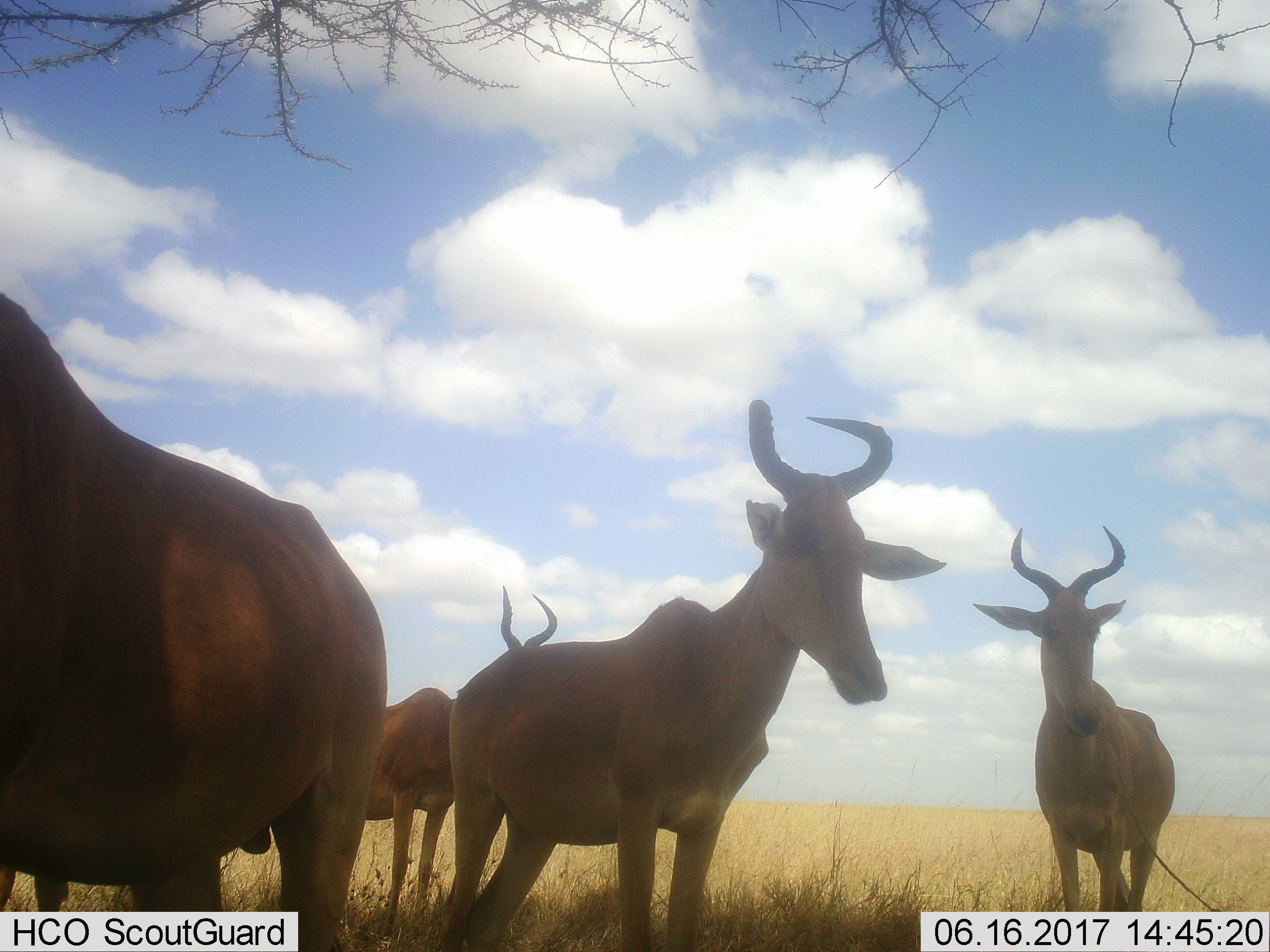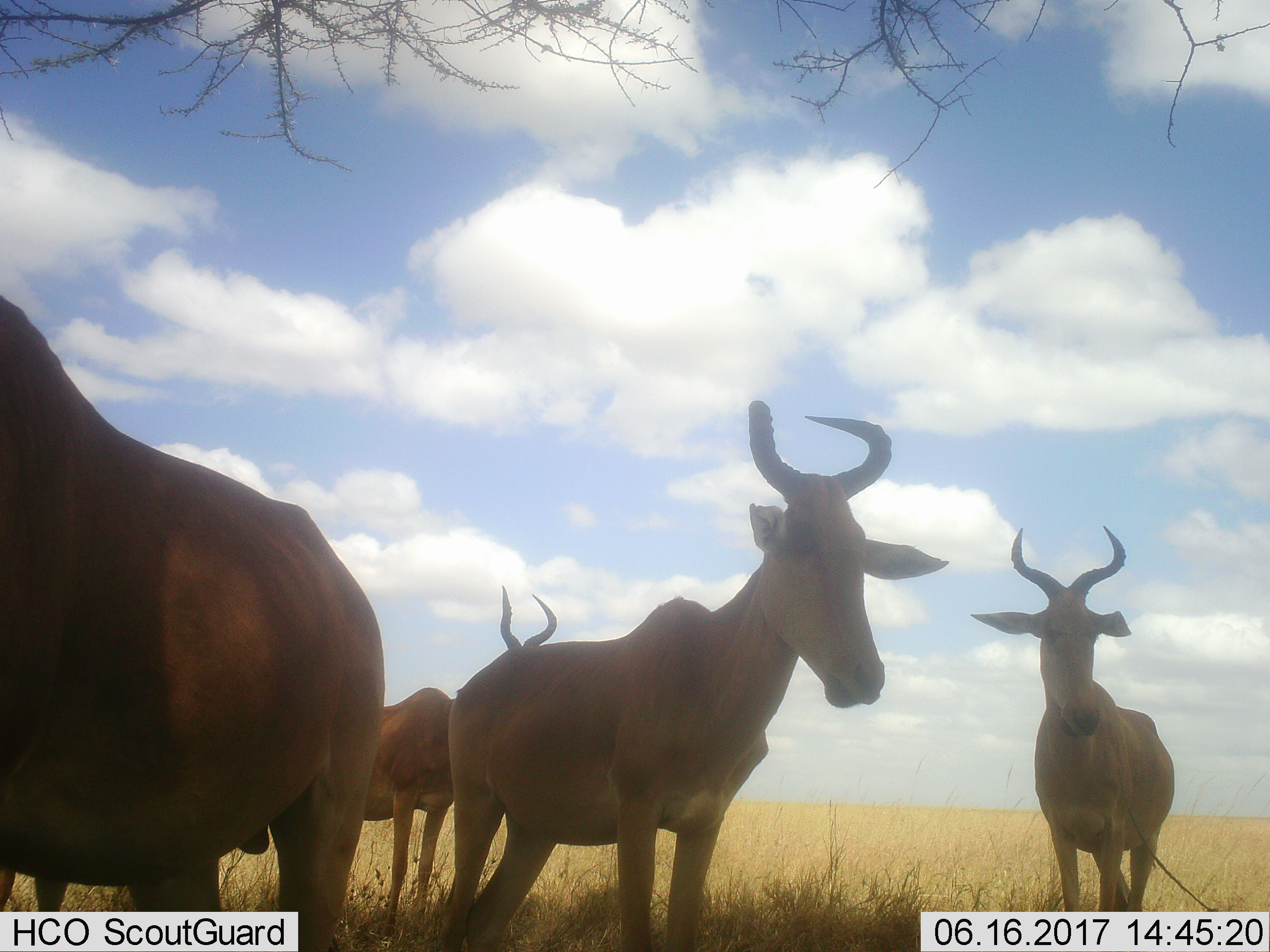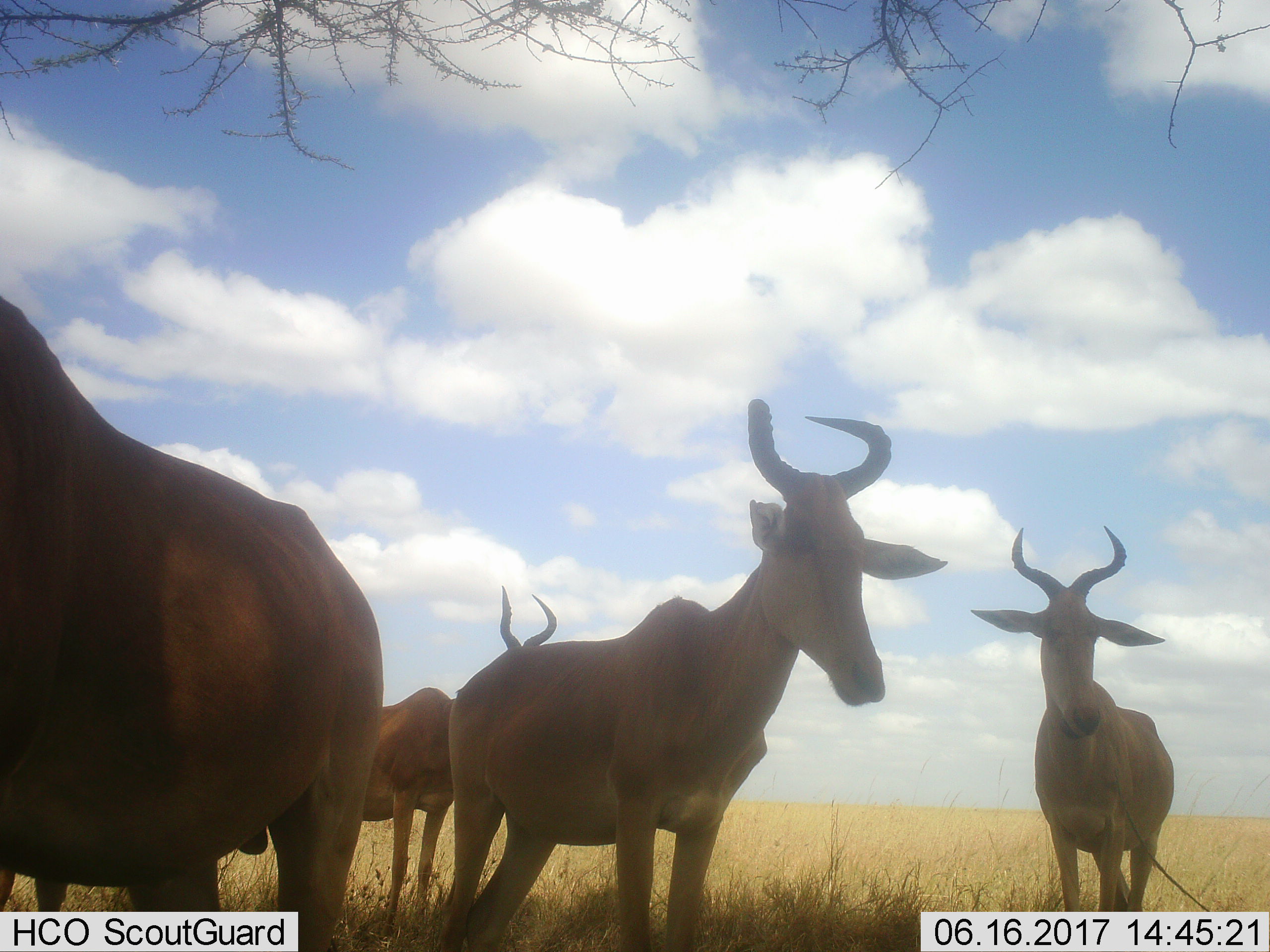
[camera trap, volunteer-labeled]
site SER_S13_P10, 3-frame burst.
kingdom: Animalia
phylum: Chordata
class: Mammalia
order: Artiodactyla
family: Bovidae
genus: Alcelaphus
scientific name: Alcelaphus buselaphus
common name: hartebeest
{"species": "hartebeest (Alcelaphus buselaphus)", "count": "4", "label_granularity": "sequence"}